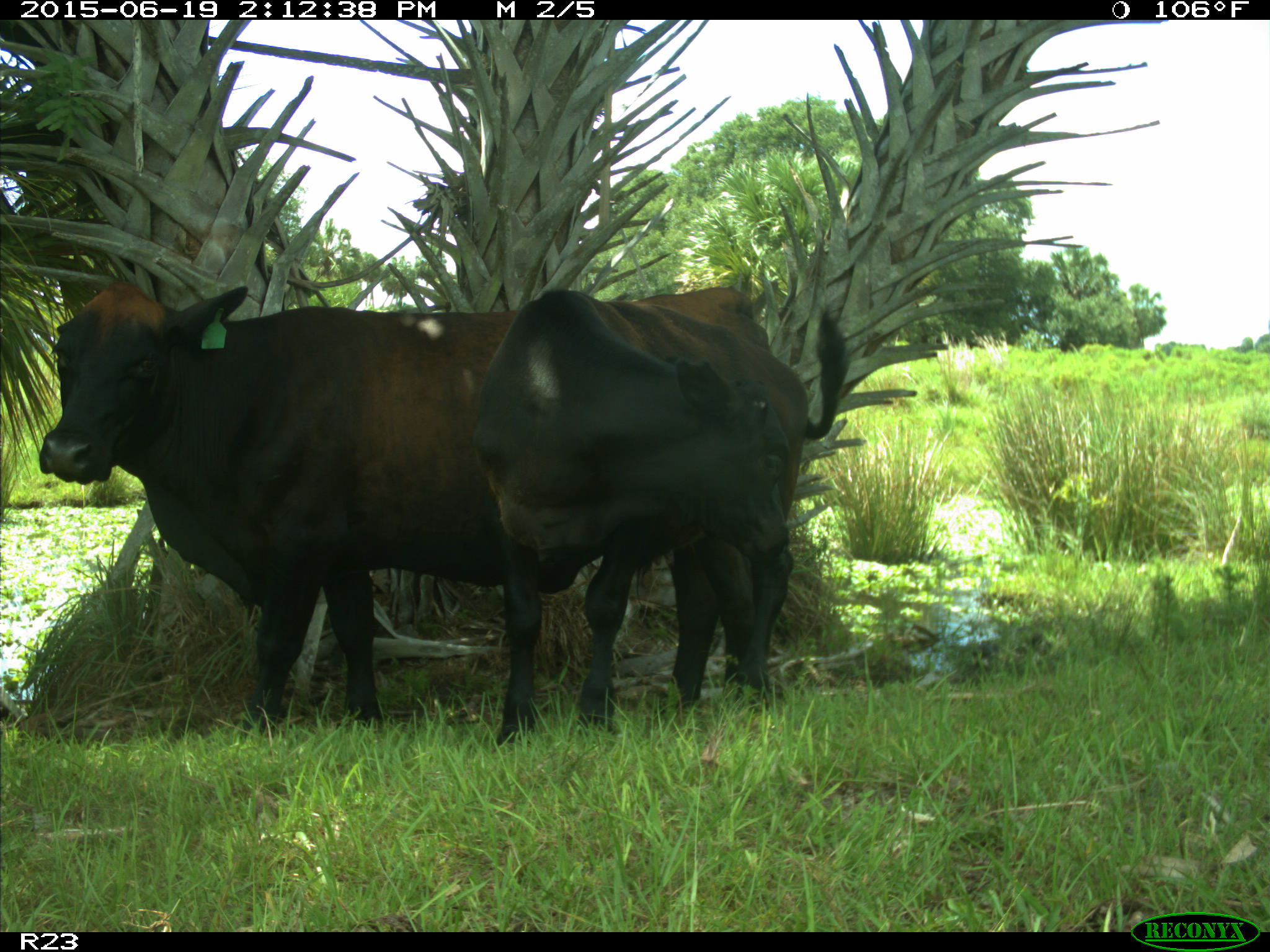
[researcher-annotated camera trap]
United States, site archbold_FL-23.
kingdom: Animalia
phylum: Chordata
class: Mammalia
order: Artiodactyla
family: Bovidae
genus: Bos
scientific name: Bos taurus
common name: domestic cow